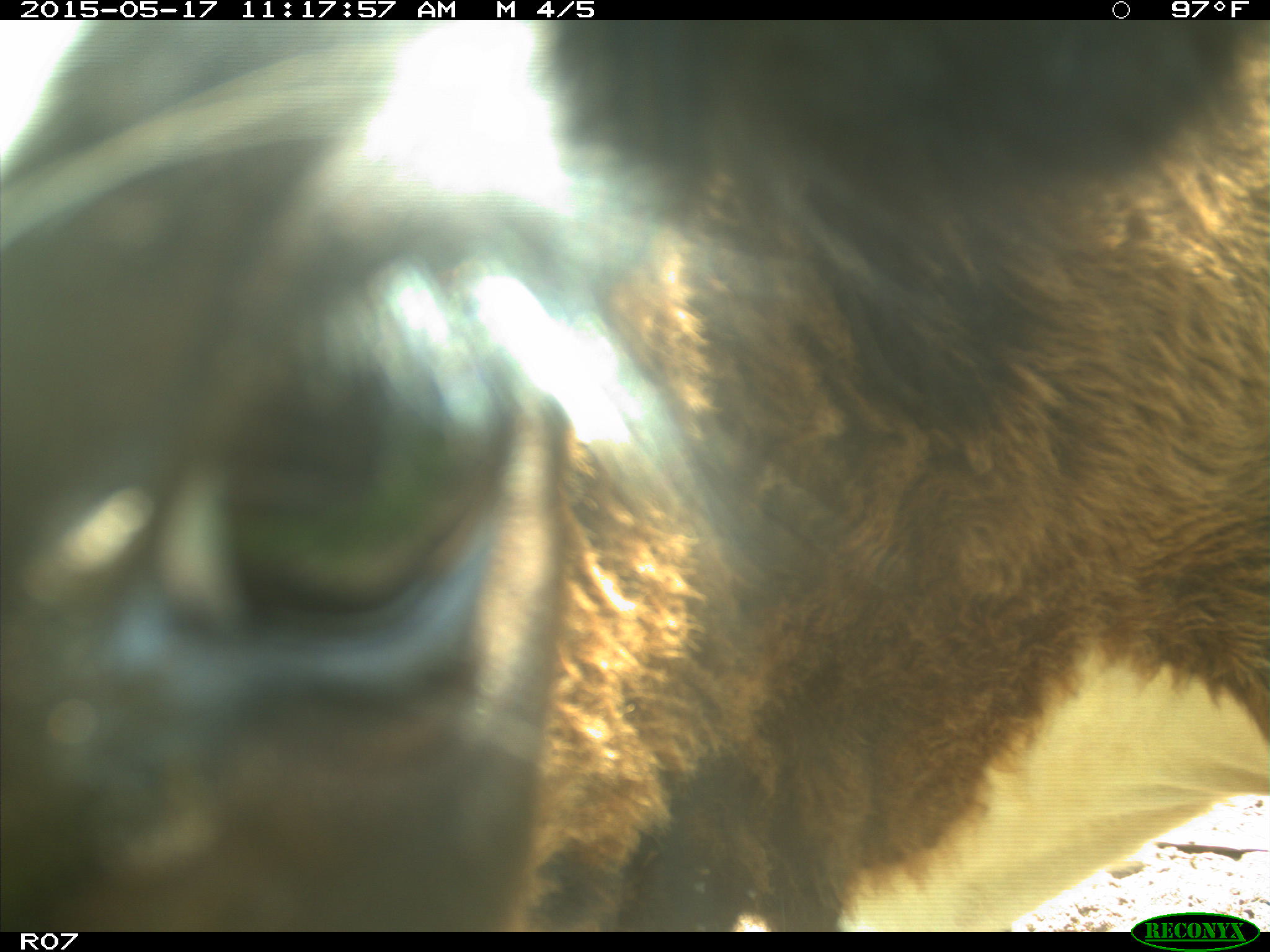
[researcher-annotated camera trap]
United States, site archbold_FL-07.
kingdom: Animalia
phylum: Chordata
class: Mammalia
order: Artiodactyla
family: Bovidae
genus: Bos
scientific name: Bos taurus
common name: domestic cow